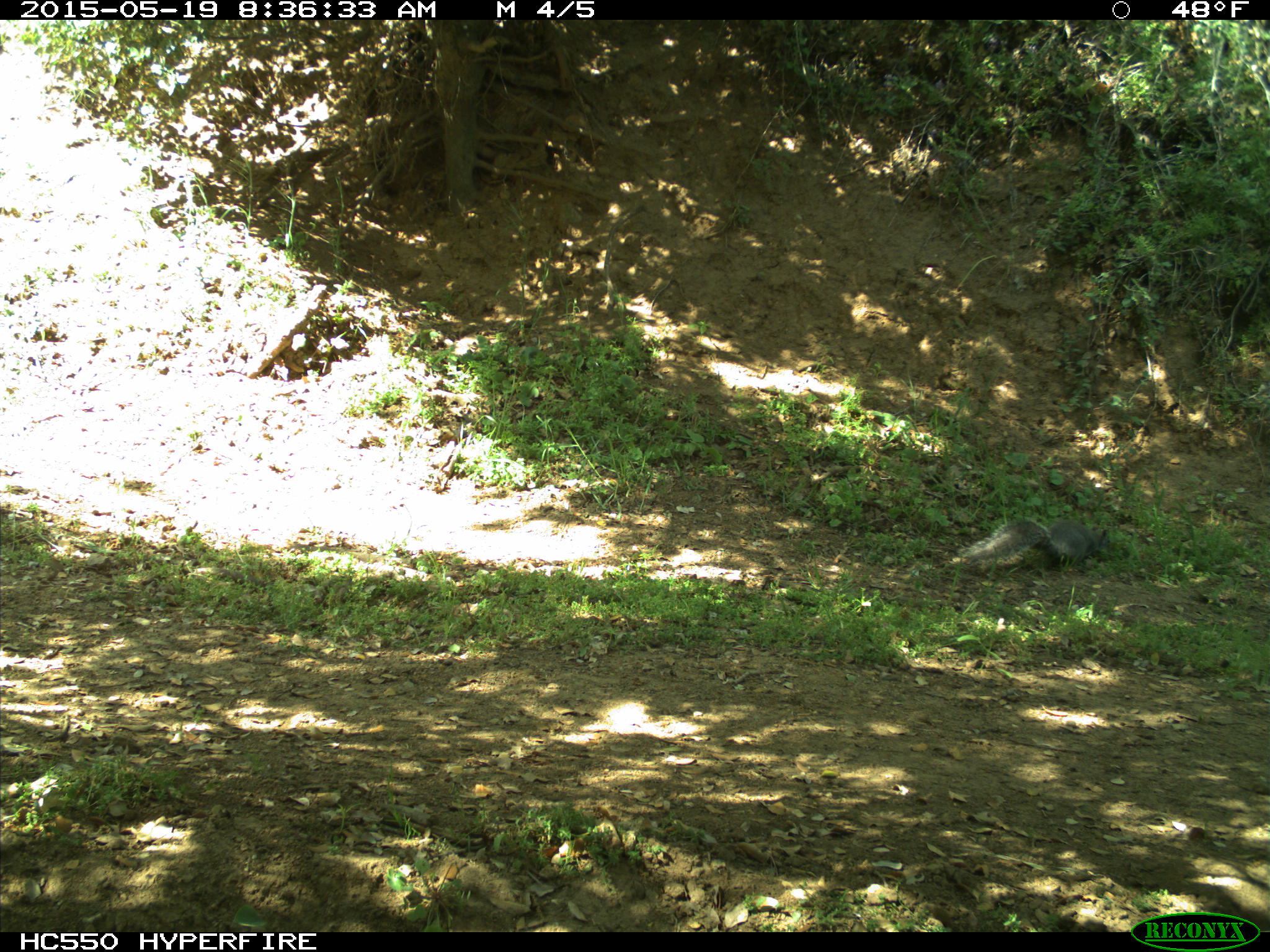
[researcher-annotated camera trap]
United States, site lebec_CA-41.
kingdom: Animalia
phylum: Chordata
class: Mammalia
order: Rodentia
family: Sciuridae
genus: Sciurus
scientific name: Sciurus carolinensis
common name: eastern gray squirrel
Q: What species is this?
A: Sciurus carolinensis (eastern gray squirrel).